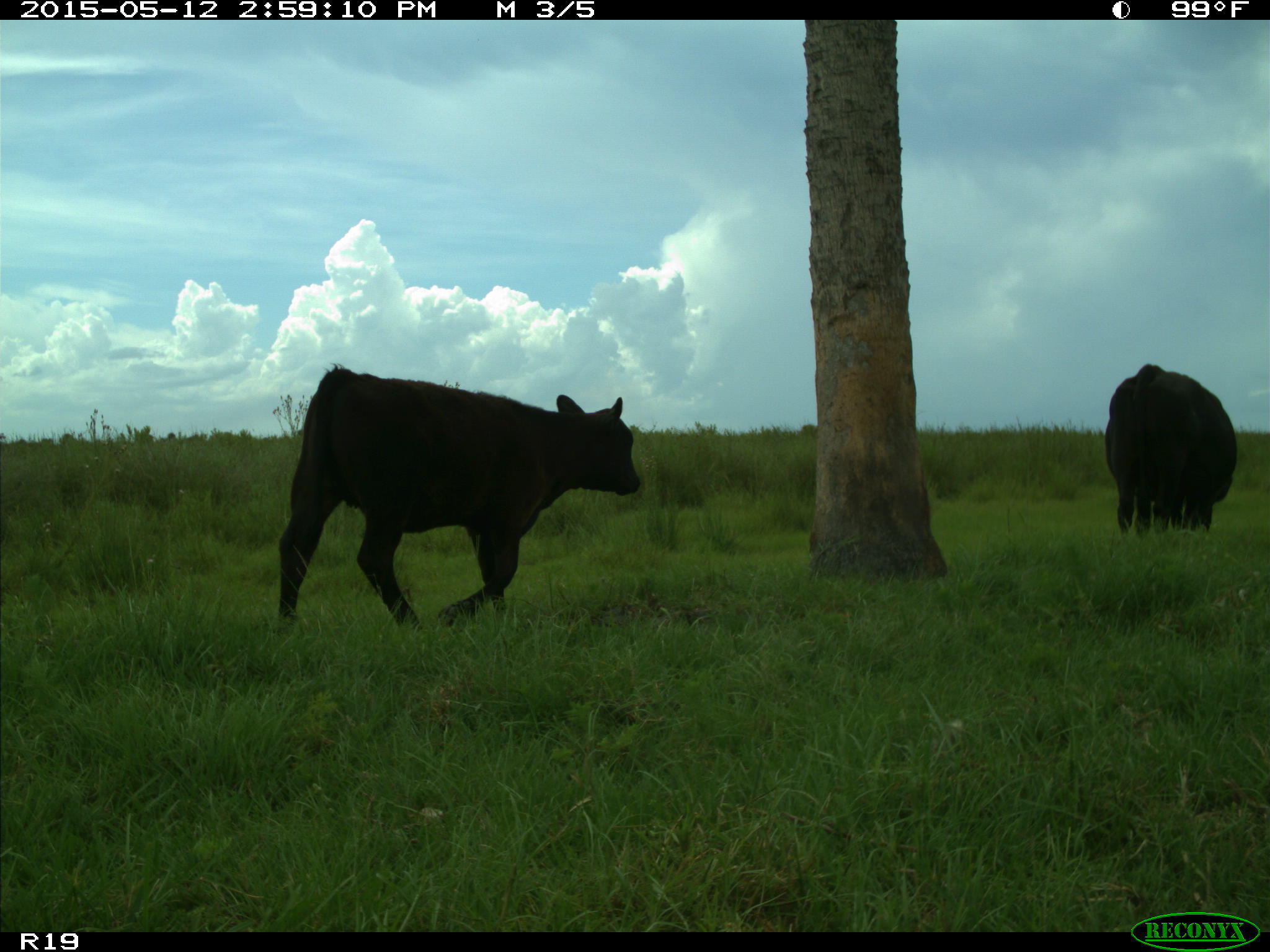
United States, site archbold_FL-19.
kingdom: Animalia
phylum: Chordata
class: Mammalia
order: Artiodactyla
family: Bovidae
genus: Bos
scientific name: Bos taurus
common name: domestic cow